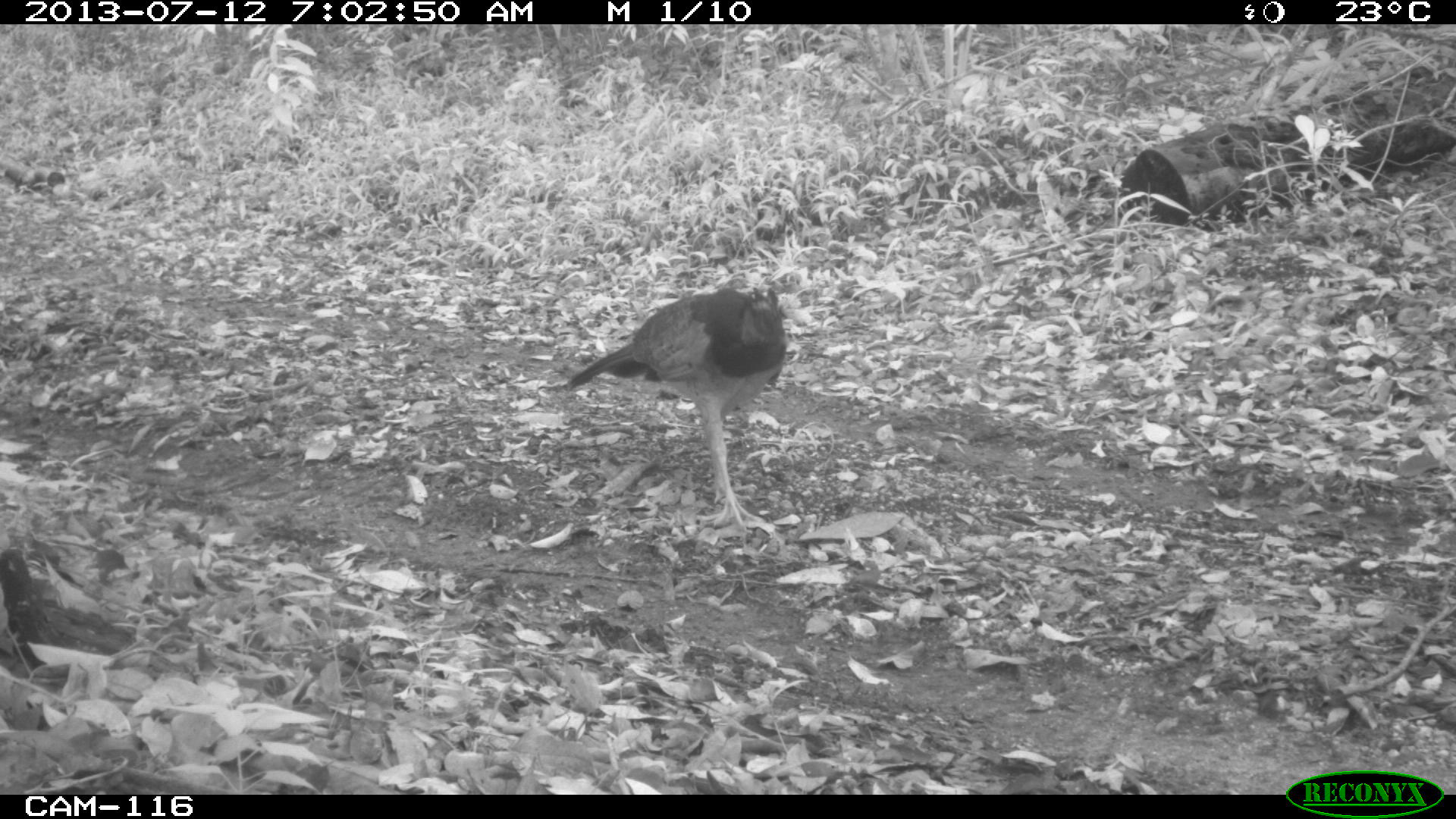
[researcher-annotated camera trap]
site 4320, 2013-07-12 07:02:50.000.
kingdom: Animalia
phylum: Chordata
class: Aves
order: Galliformes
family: Cracidae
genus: Crax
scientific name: Crax rubra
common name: great curassow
Crax rubra (great curassow), count 1, sex female.